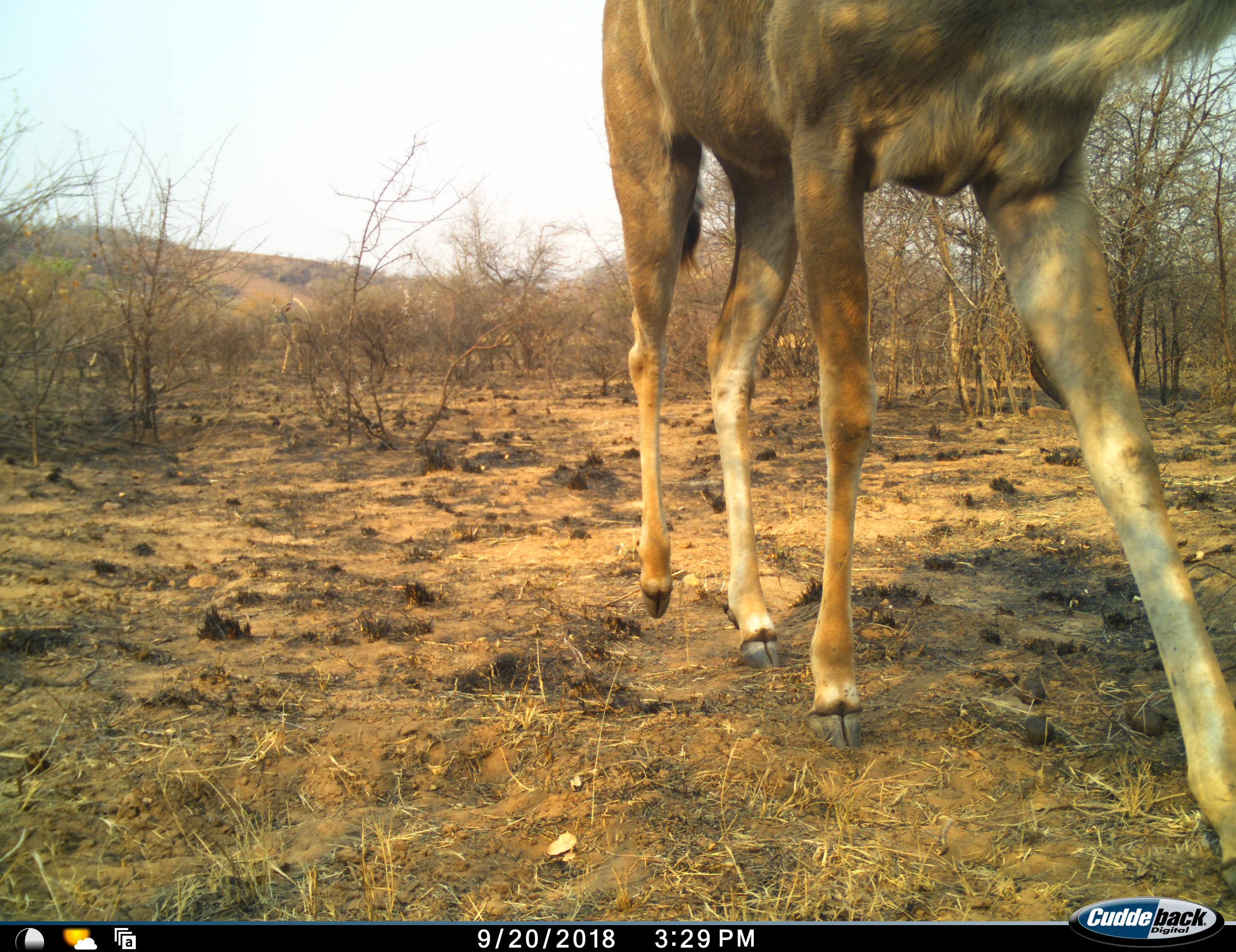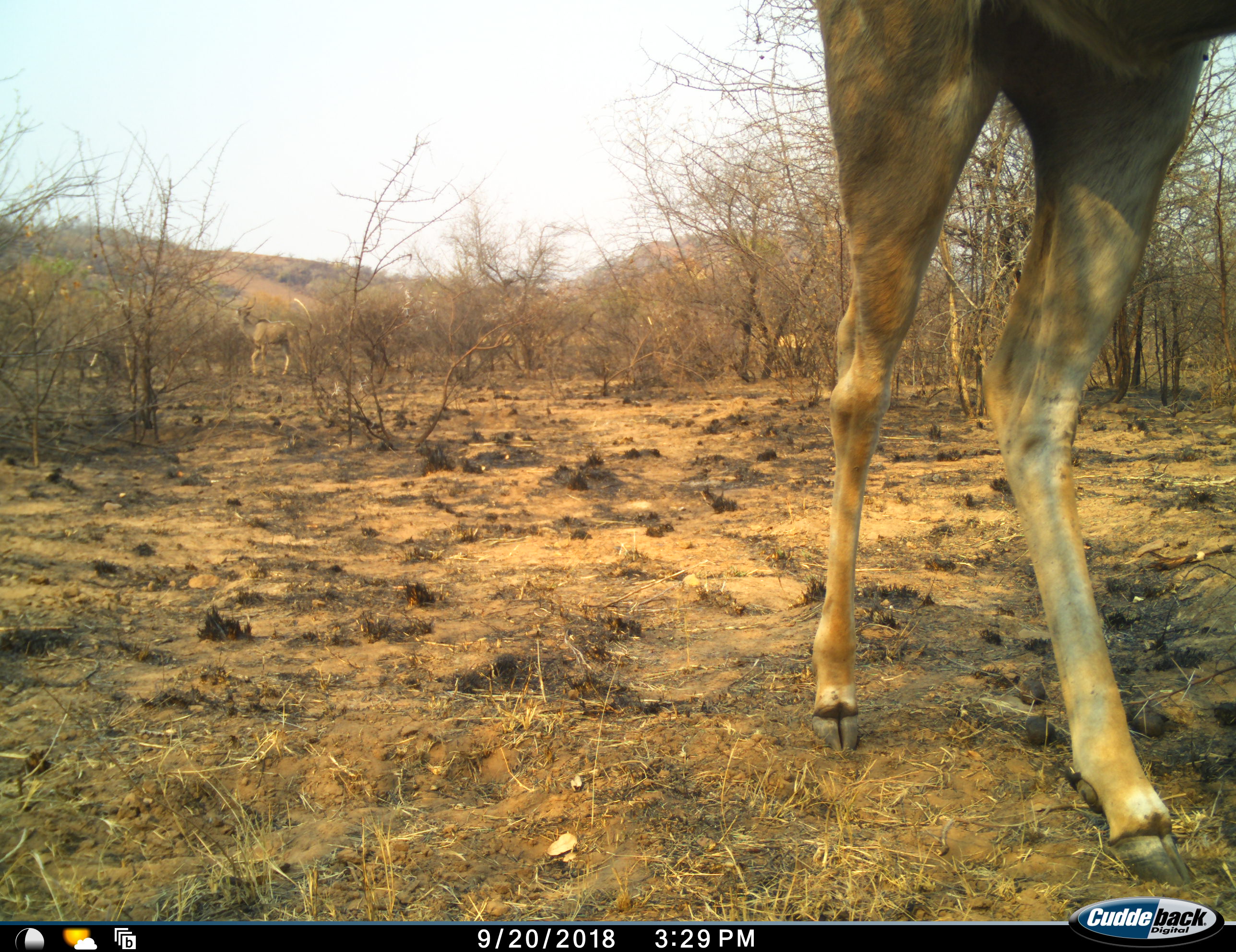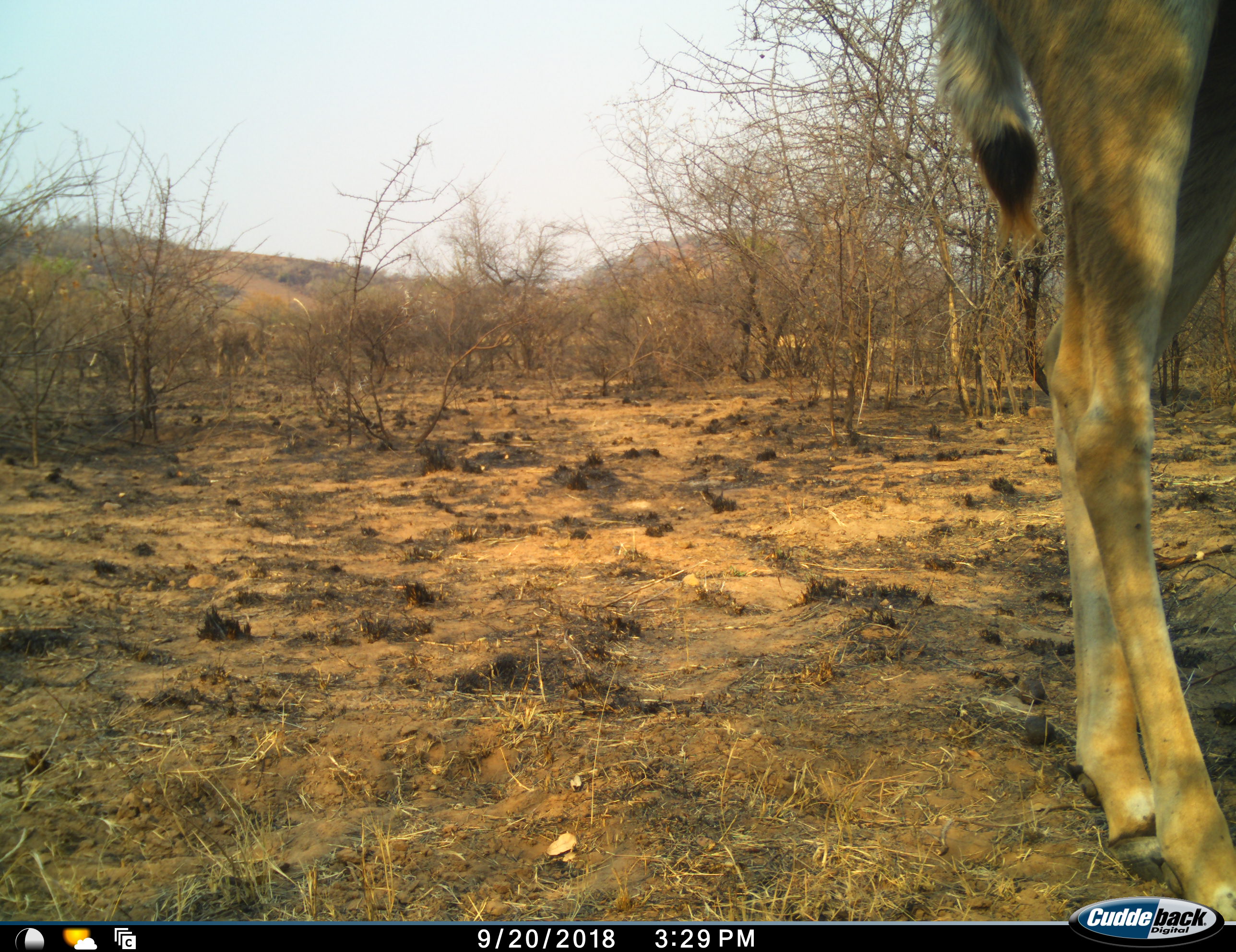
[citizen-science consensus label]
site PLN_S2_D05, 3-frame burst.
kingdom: Animalia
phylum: Chordata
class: Mammalia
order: Artiodactyla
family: Bovidae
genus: Tragelaphus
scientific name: Tragelaphus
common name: kudu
Kudu (Tragelaphus), count 2. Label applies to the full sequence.